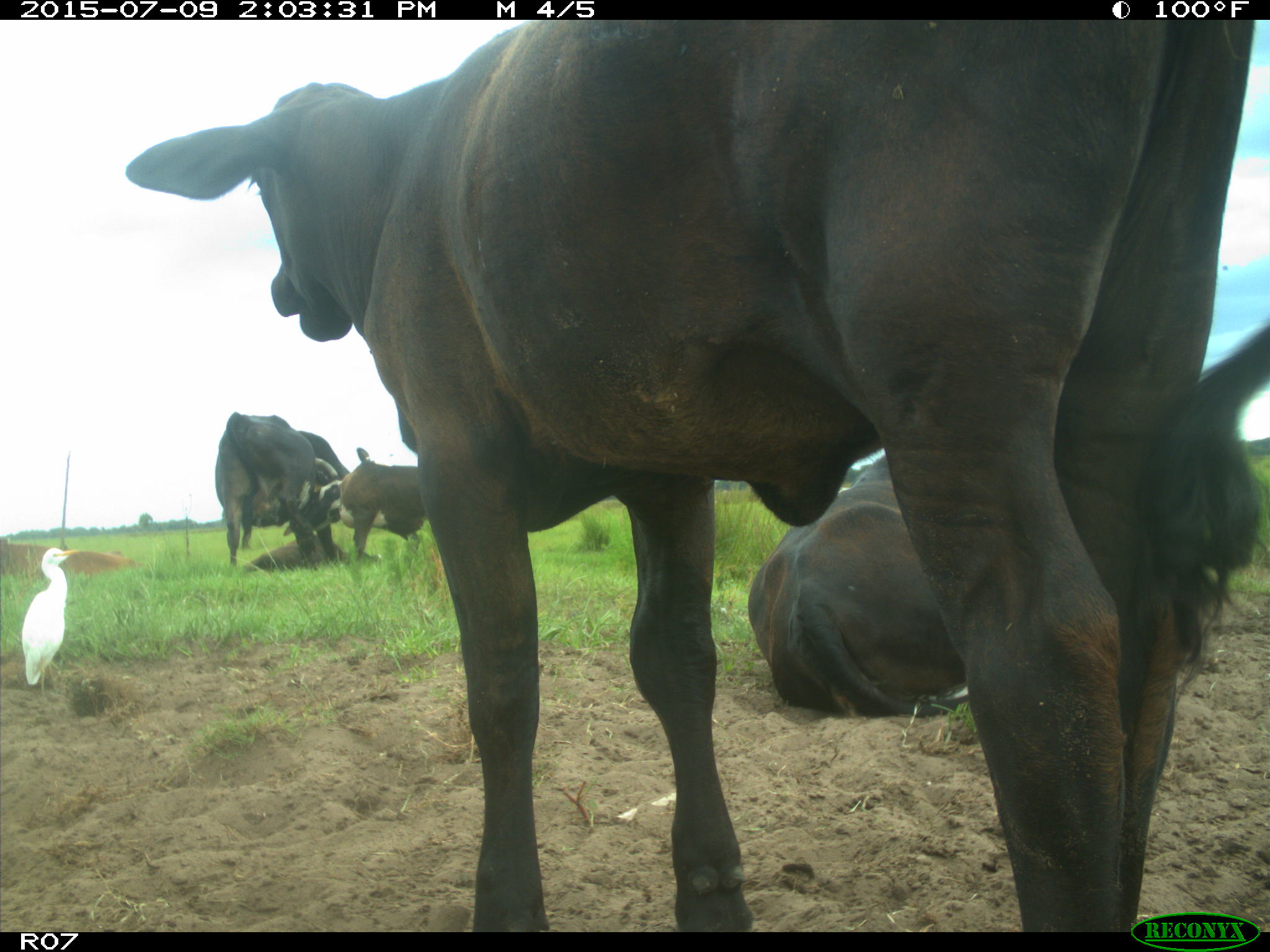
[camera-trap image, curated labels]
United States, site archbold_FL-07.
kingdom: Animalia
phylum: Chordata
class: Mammalia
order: Artiodactyla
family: Bovidae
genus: Bos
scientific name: Bos taurus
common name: domestic cow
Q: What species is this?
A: Bos taurus (domestic cow).